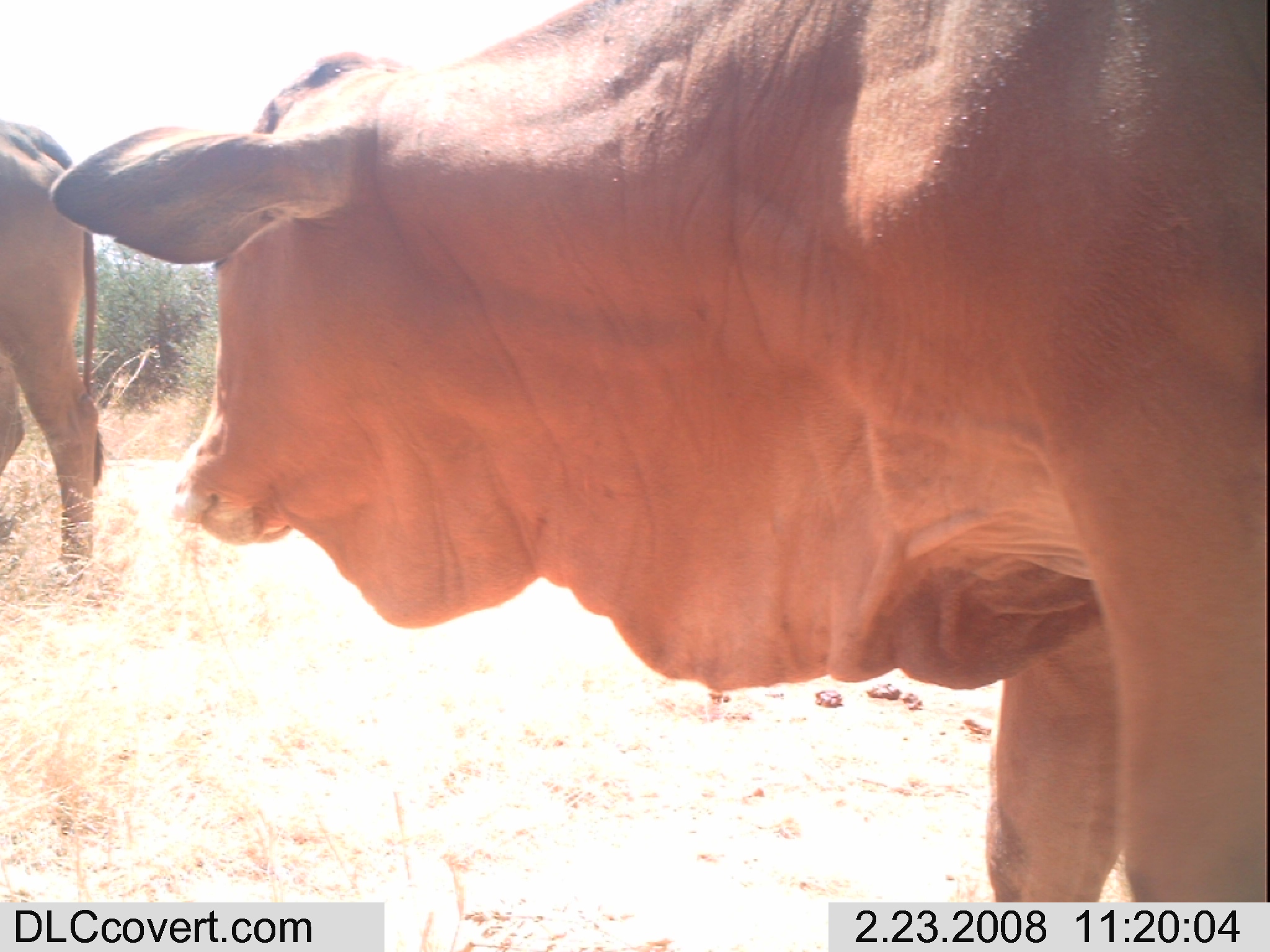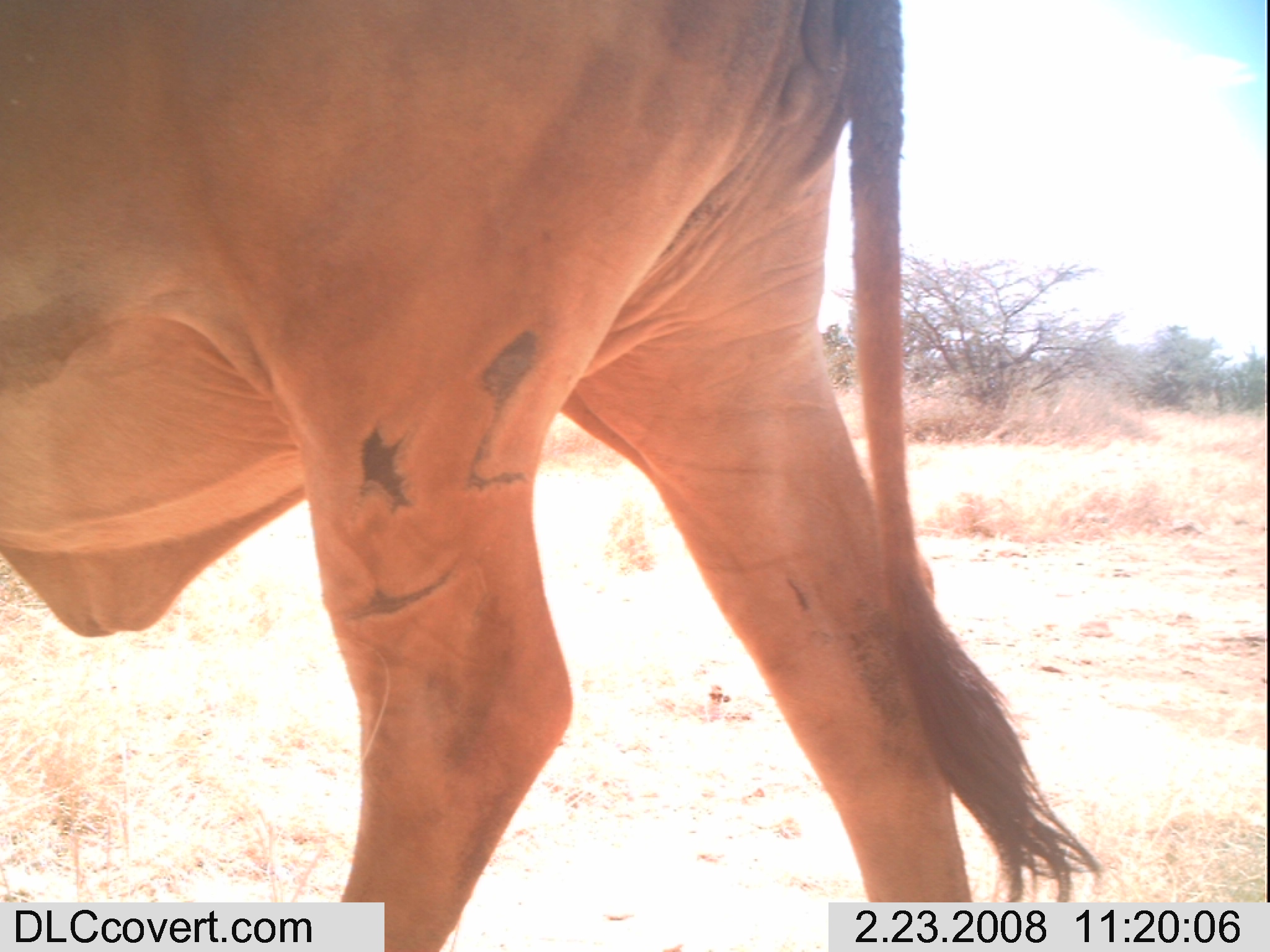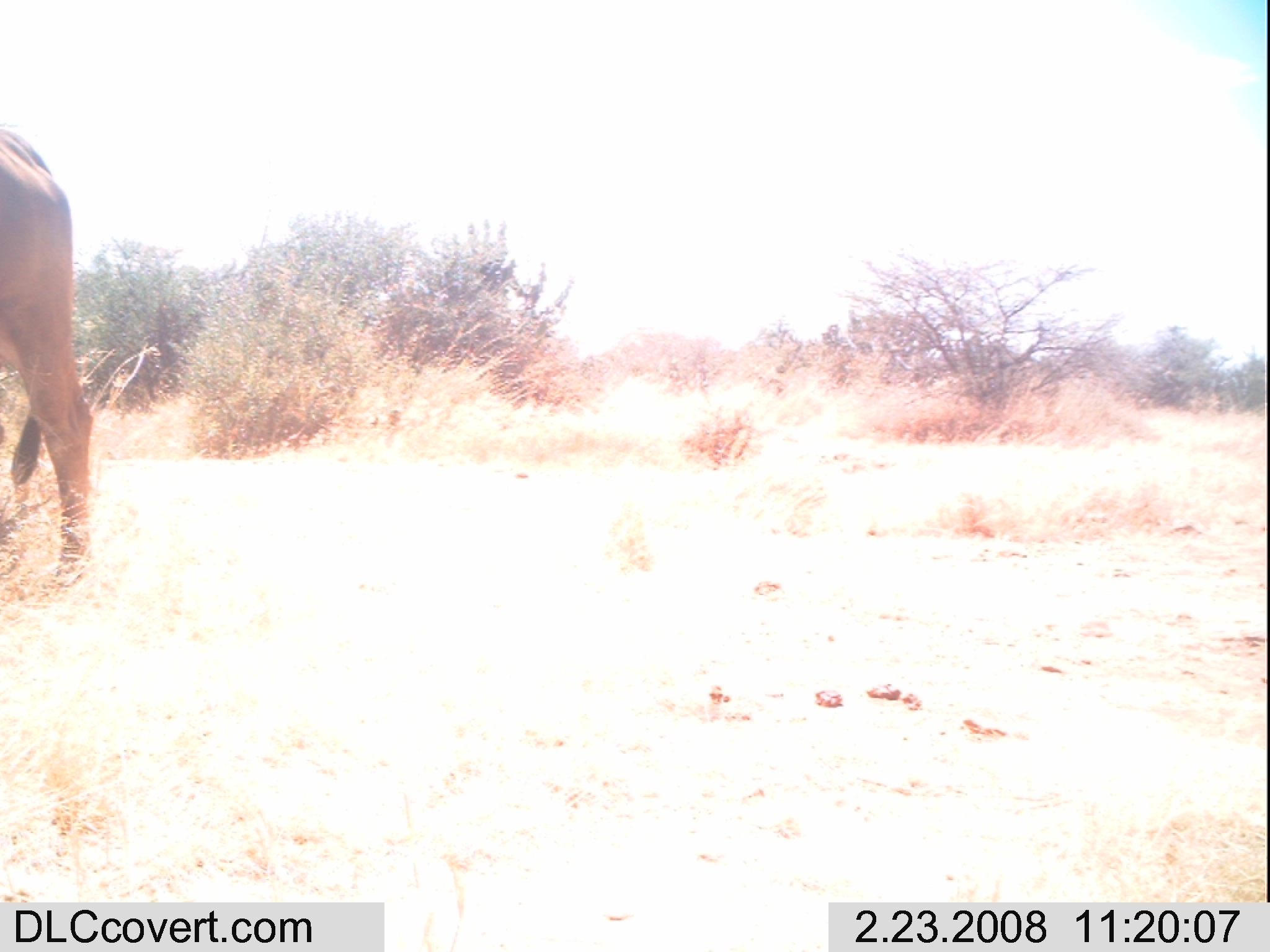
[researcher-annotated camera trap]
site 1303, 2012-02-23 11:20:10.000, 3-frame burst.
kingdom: Animalia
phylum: Chordata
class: Mammalia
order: Artiodactyla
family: Bovidae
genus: Bos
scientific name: Bos taurus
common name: domestic cattle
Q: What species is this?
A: Bos taurus (domestic cattle).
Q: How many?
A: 2.